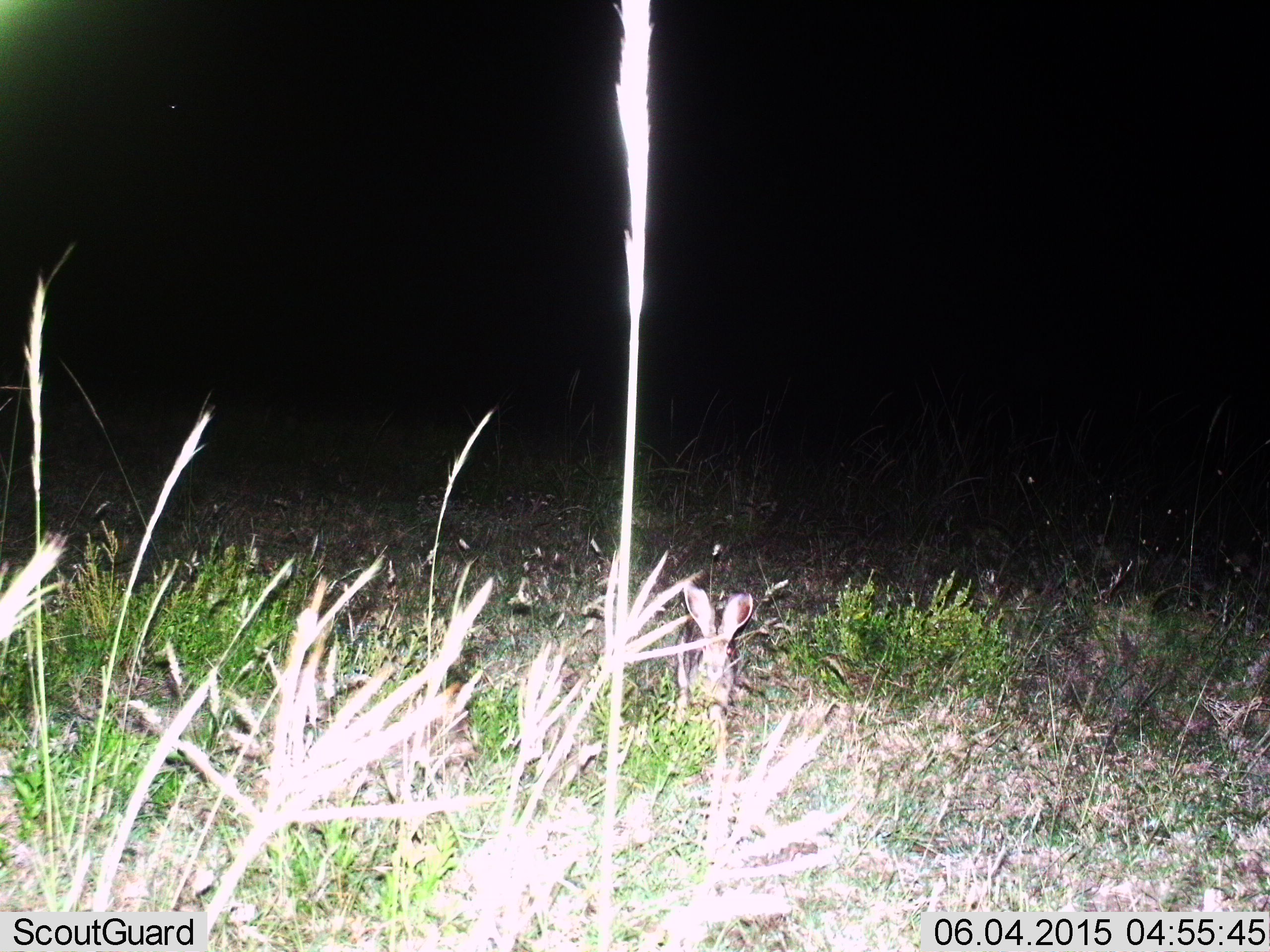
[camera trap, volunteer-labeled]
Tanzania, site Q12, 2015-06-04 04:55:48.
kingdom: Animalia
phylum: Chordata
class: Mammalia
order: Lagomorpha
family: Leporidae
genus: Lepus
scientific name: Lepus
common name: hare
Hare (Lepus), count 1. Behavior (volunteer vote fractions): standing 80%, resting 20%, moving 0%, interacting 0%. Young present (vote fraction): 0%. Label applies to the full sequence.